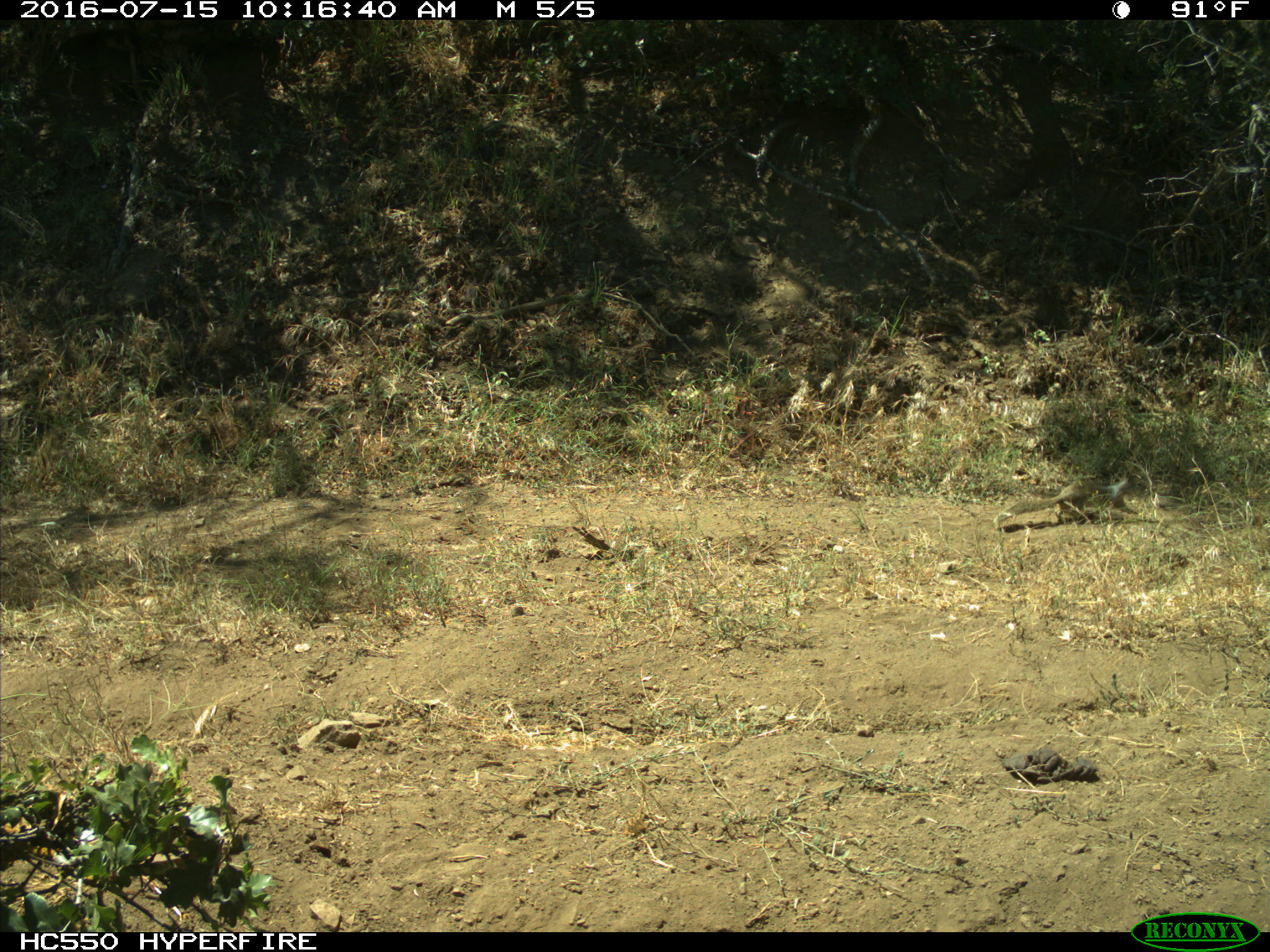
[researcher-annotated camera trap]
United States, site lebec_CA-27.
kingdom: Animalia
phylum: Chordata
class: Mammalia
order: Rodentia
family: Sciuridae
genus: Otospermophilus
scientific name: Otospermophilus beecheyi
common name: california ground squirrel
Otospermophilus beecheyi (california ground squirrel).